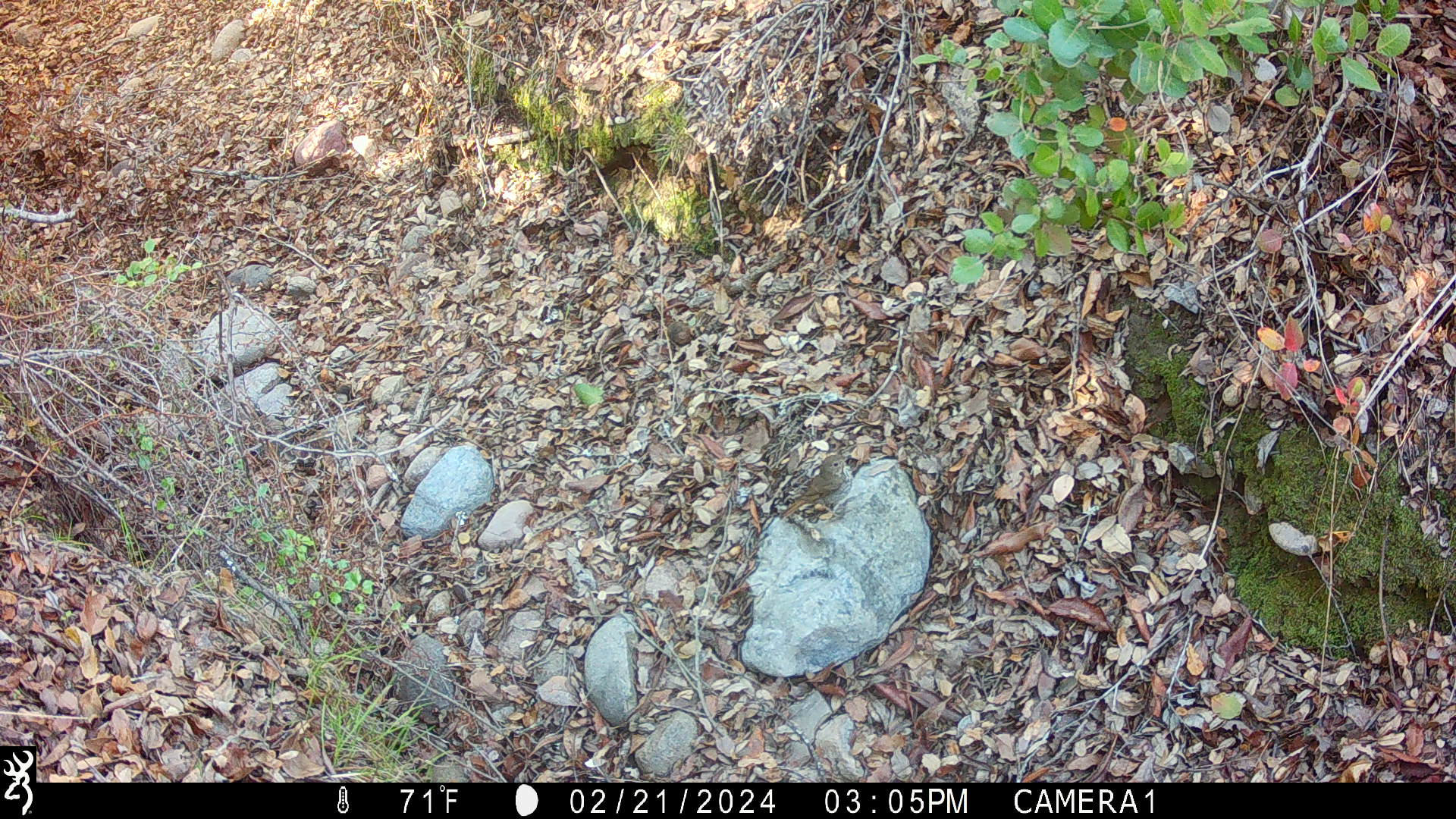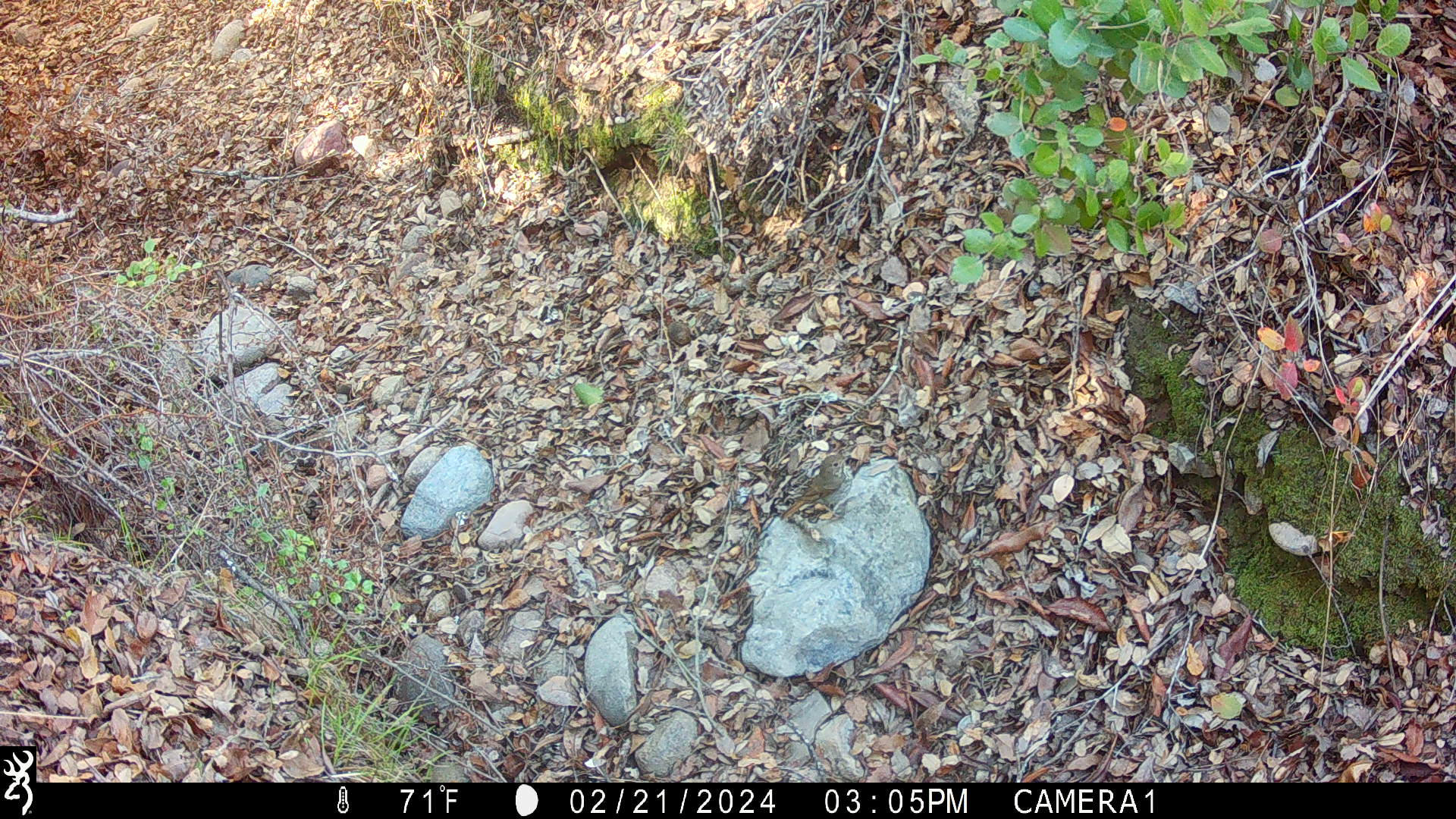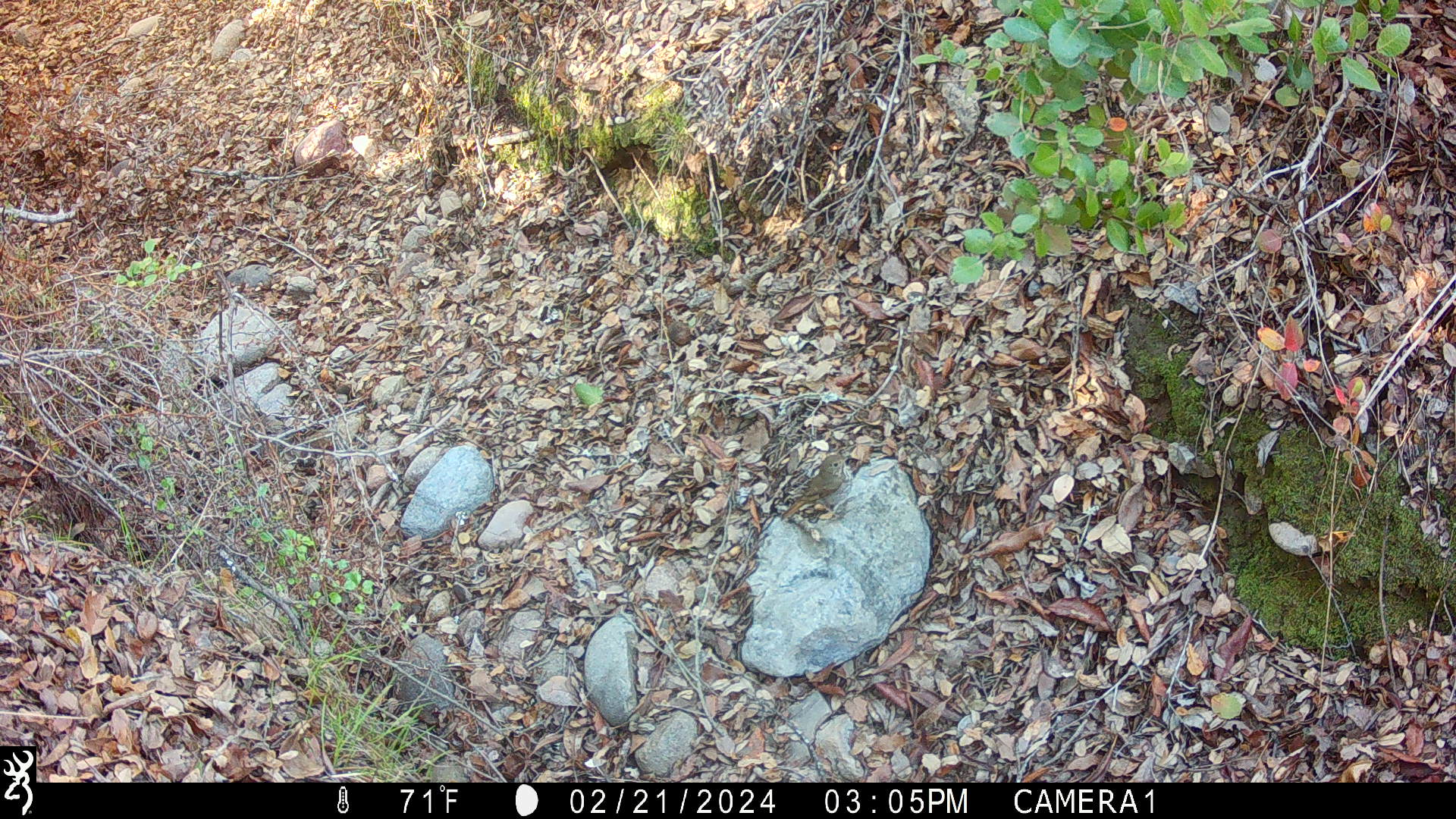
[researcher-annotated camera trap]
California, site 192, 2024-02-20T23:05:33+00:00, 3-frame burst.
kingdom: Animalia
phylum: Chordata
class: Aves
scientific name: Aves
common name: bird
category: unknown bird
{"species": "unknown bird (bird) (Aves)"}